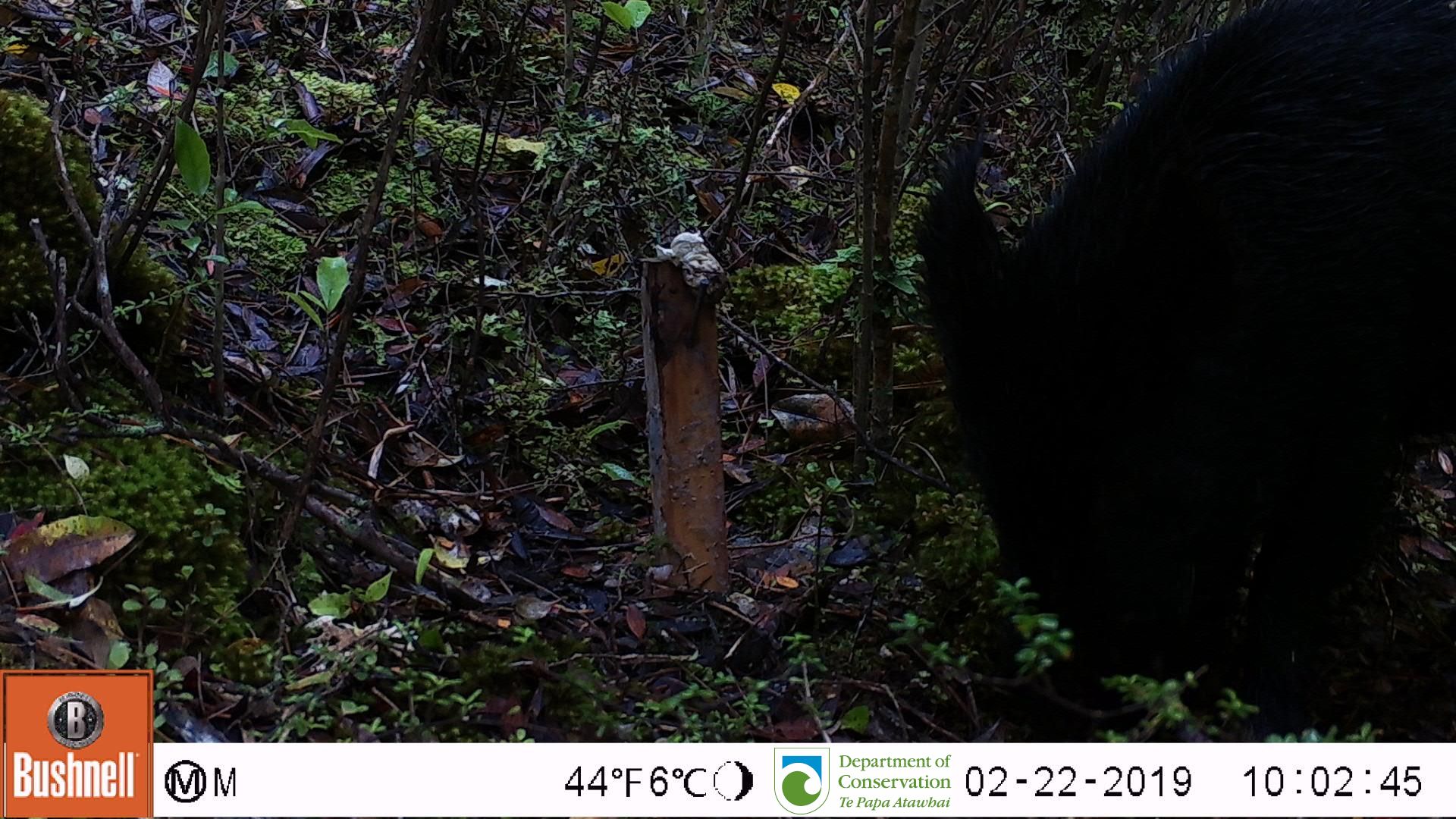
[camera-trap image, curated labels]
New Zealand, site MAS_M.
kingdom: Animalia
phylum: Chordata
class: Mammalia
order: Artiodactyla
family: Suidae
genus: Sus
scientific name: Sus scrofa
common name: pig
Pig (Sus scrofa).